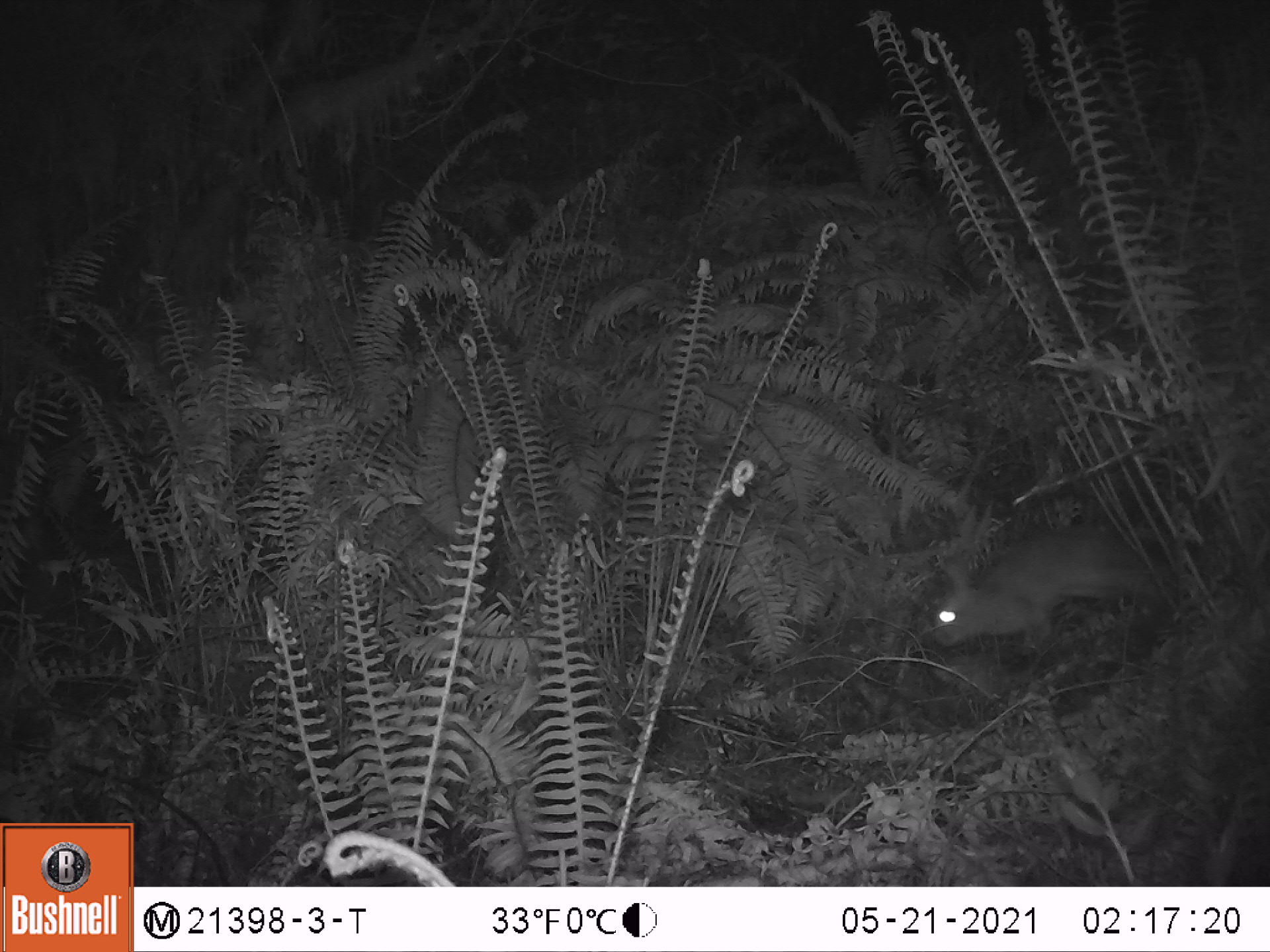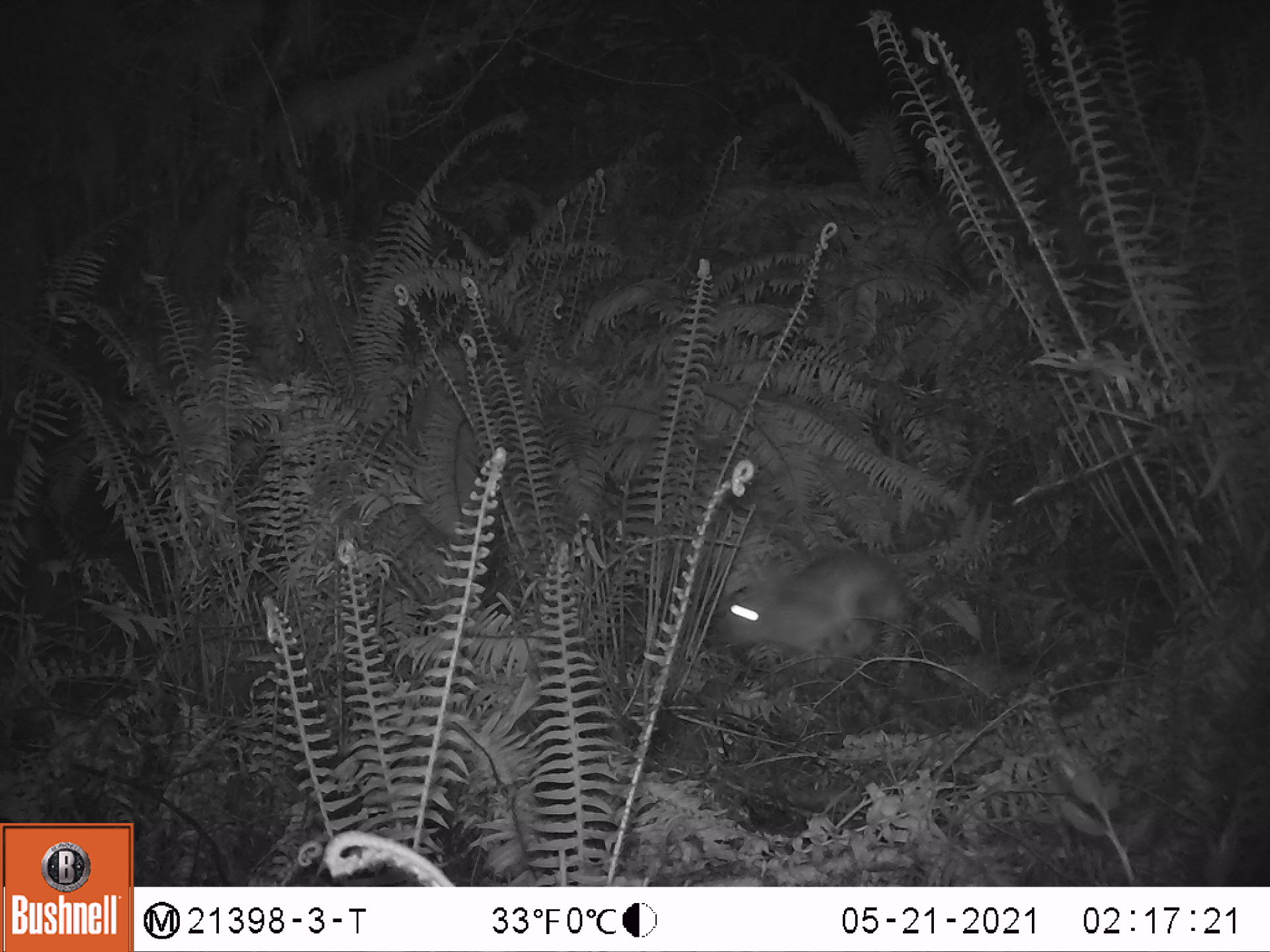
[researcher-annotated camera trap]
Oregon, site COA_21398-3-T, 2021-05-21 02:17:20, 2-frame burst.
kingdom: Animalia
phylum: Chordata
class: Mammalia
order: Lagomorpha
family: Leporidae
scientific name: Leporidae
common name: hares and rabbits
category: leporidae family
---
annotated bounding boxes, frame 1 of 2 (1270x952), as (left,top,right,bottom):
leporidae family: (924,497,1167,652)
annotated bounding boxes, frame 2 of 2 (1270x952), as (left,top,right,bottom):
leporidae family: (703,543,915,676)